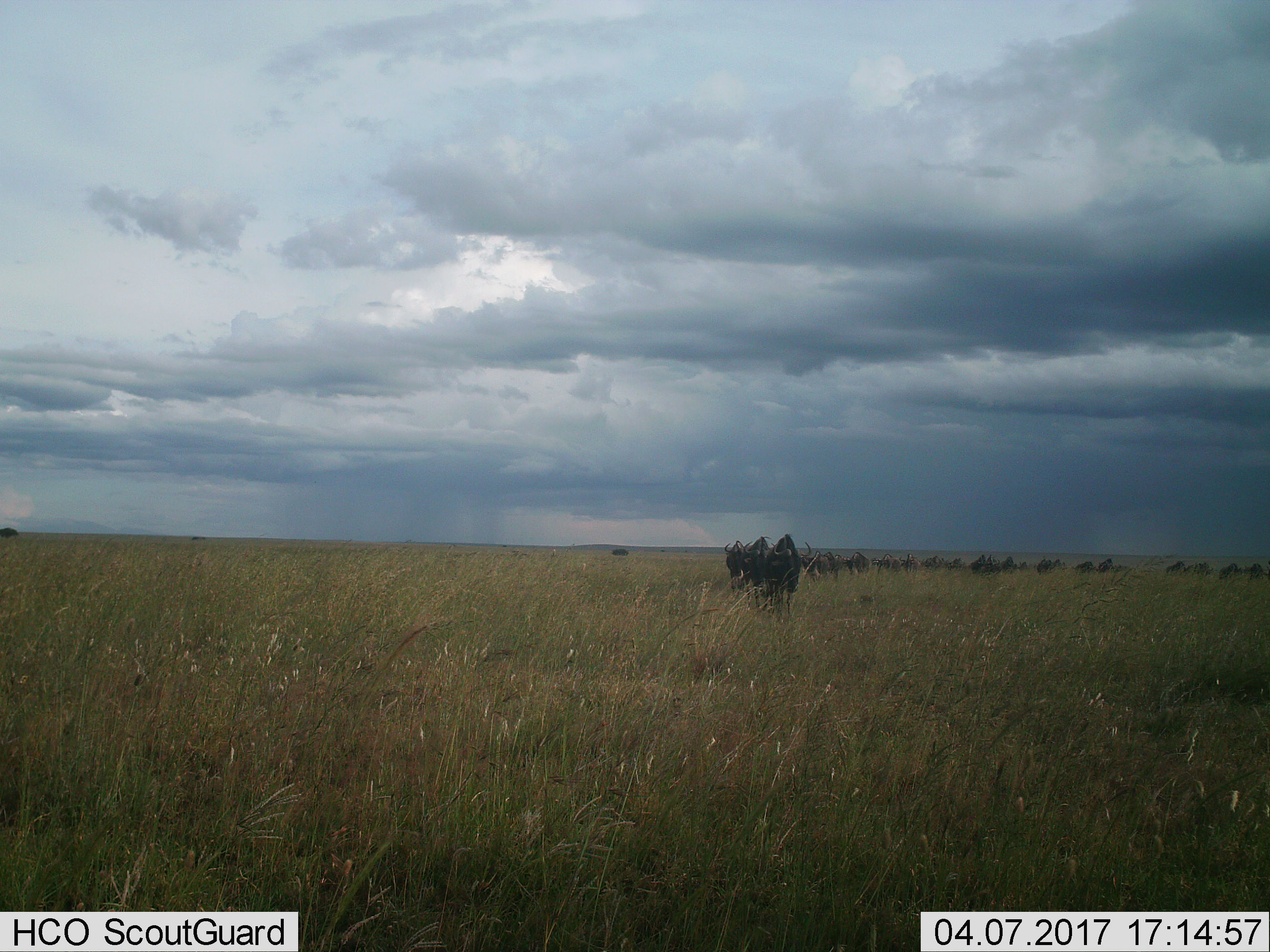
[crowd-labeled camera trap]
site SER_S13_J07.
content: unidentified animal